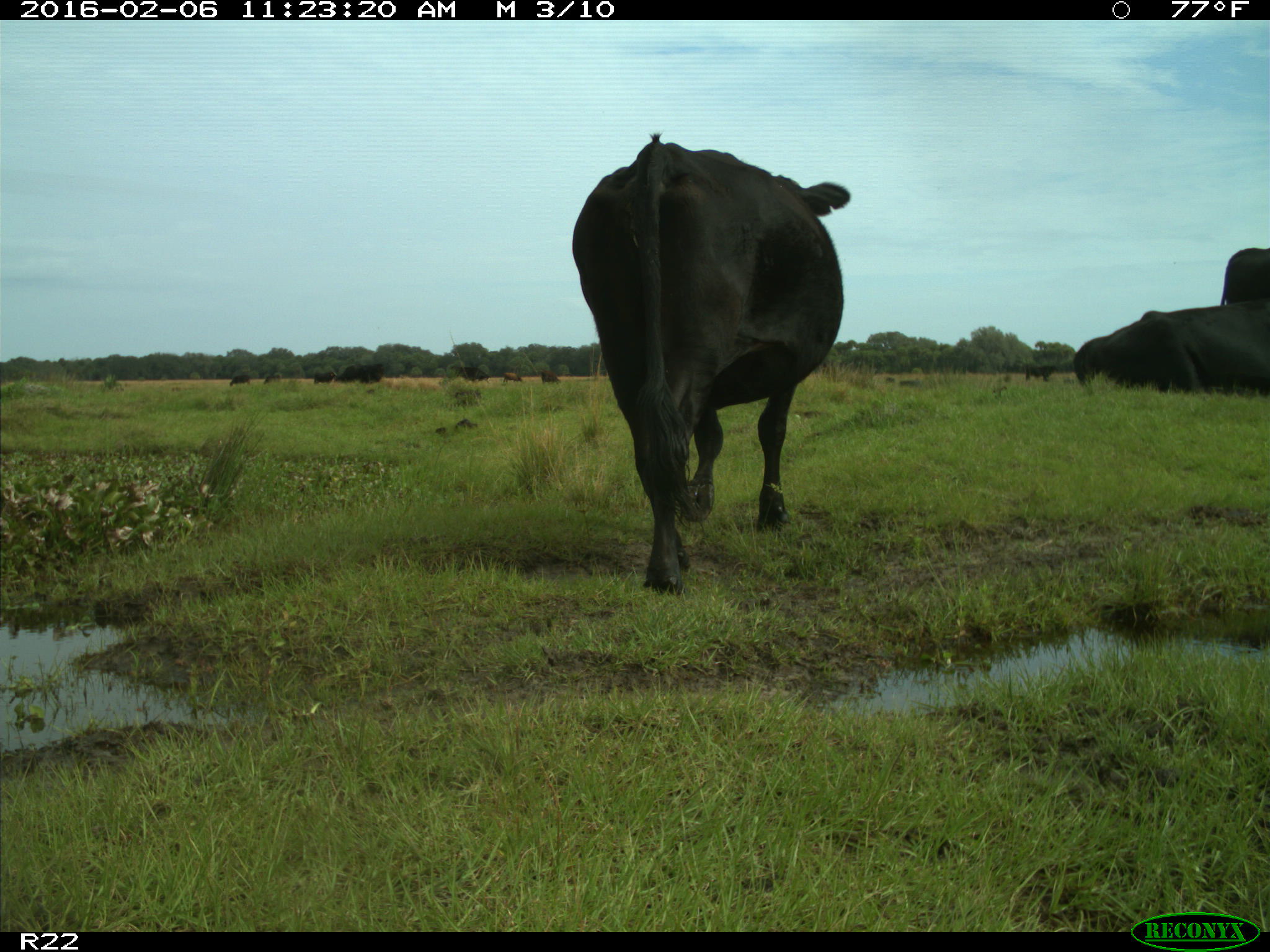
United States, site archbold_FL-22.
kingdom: Animalia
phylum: Chordata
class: Mammalia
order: Artiodactyla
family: Bovidae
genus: Bos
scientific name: Bos taurus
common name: domestic cow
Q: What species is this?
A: Bos taurus (domestic cow).